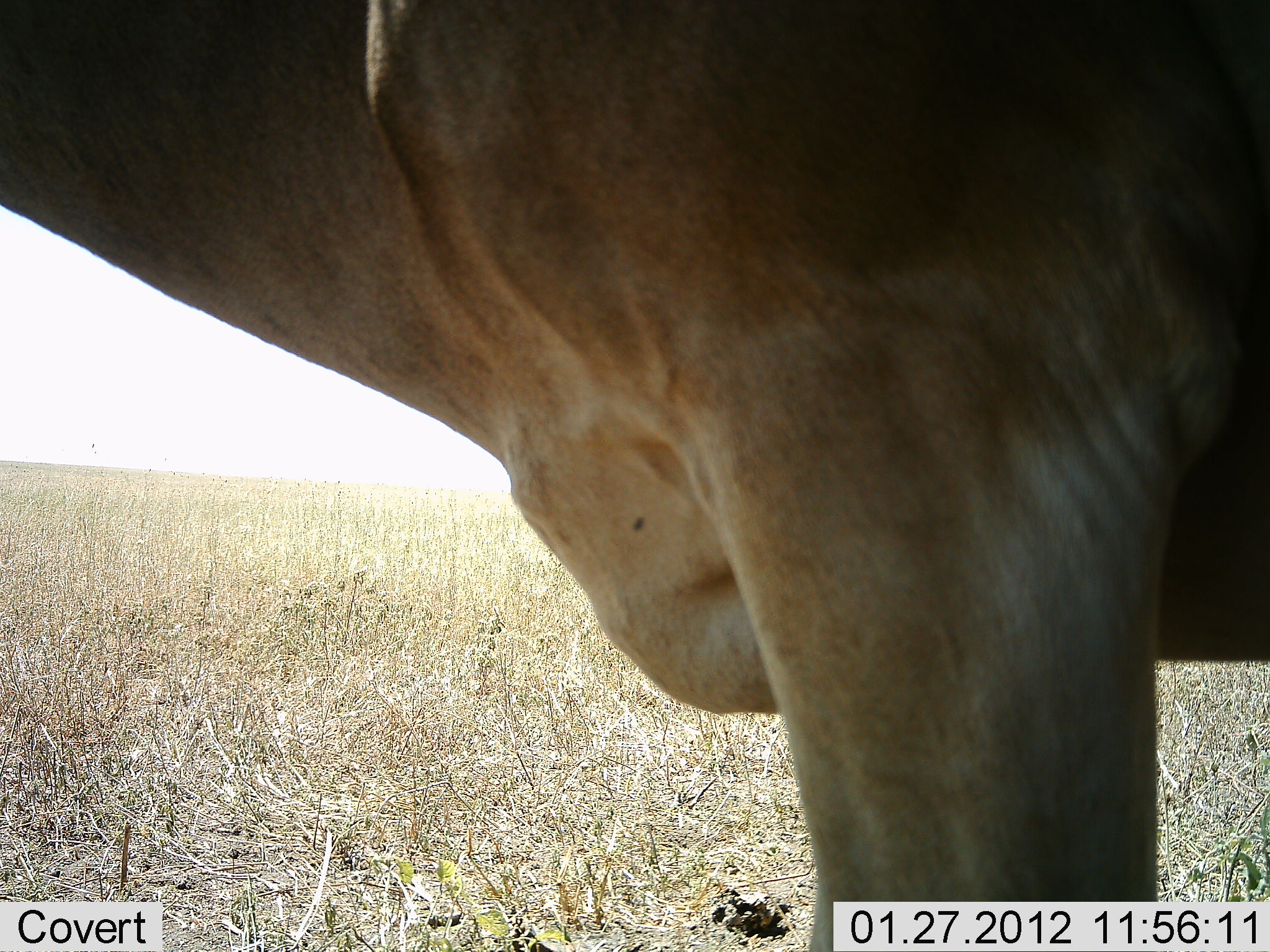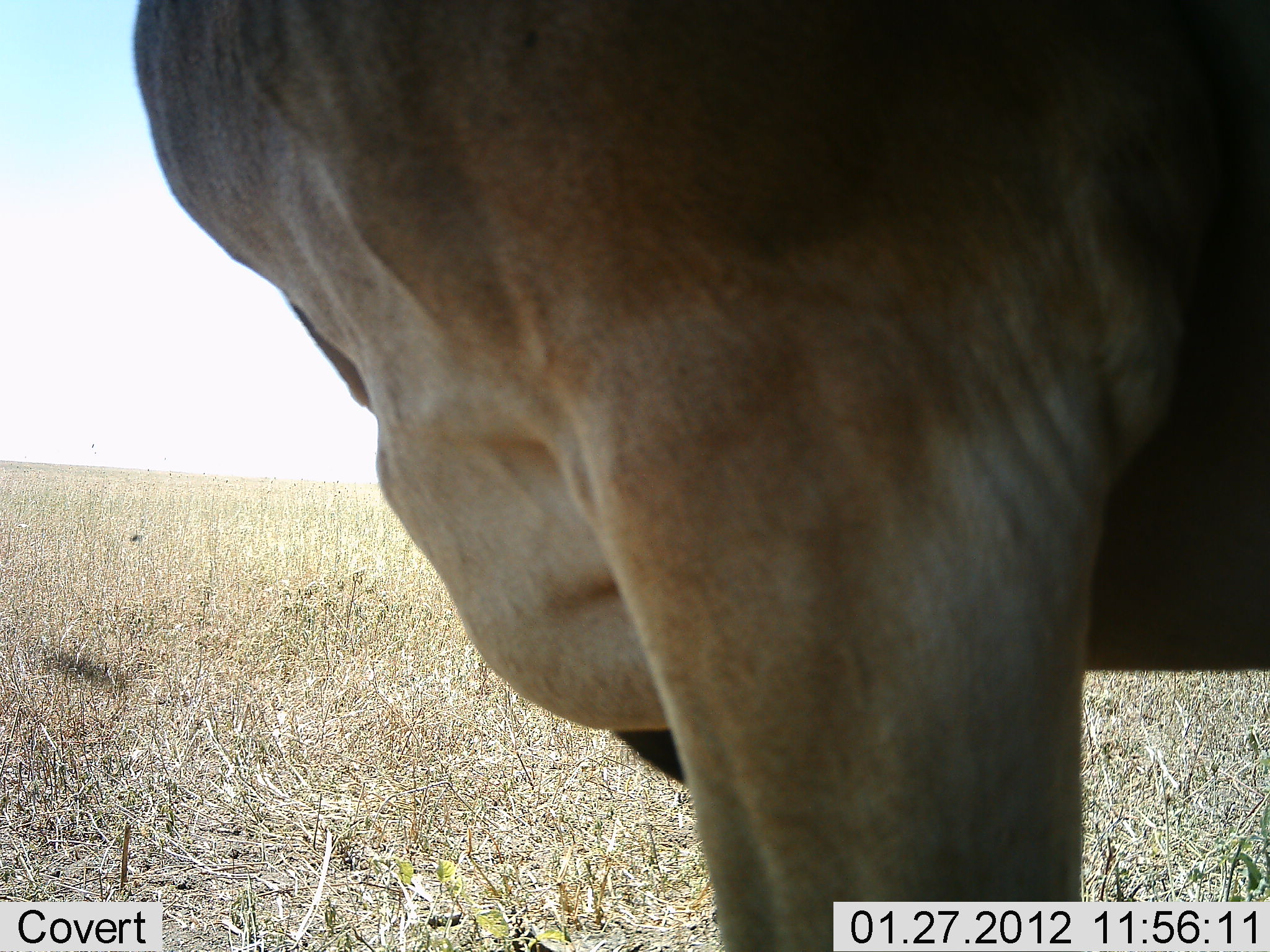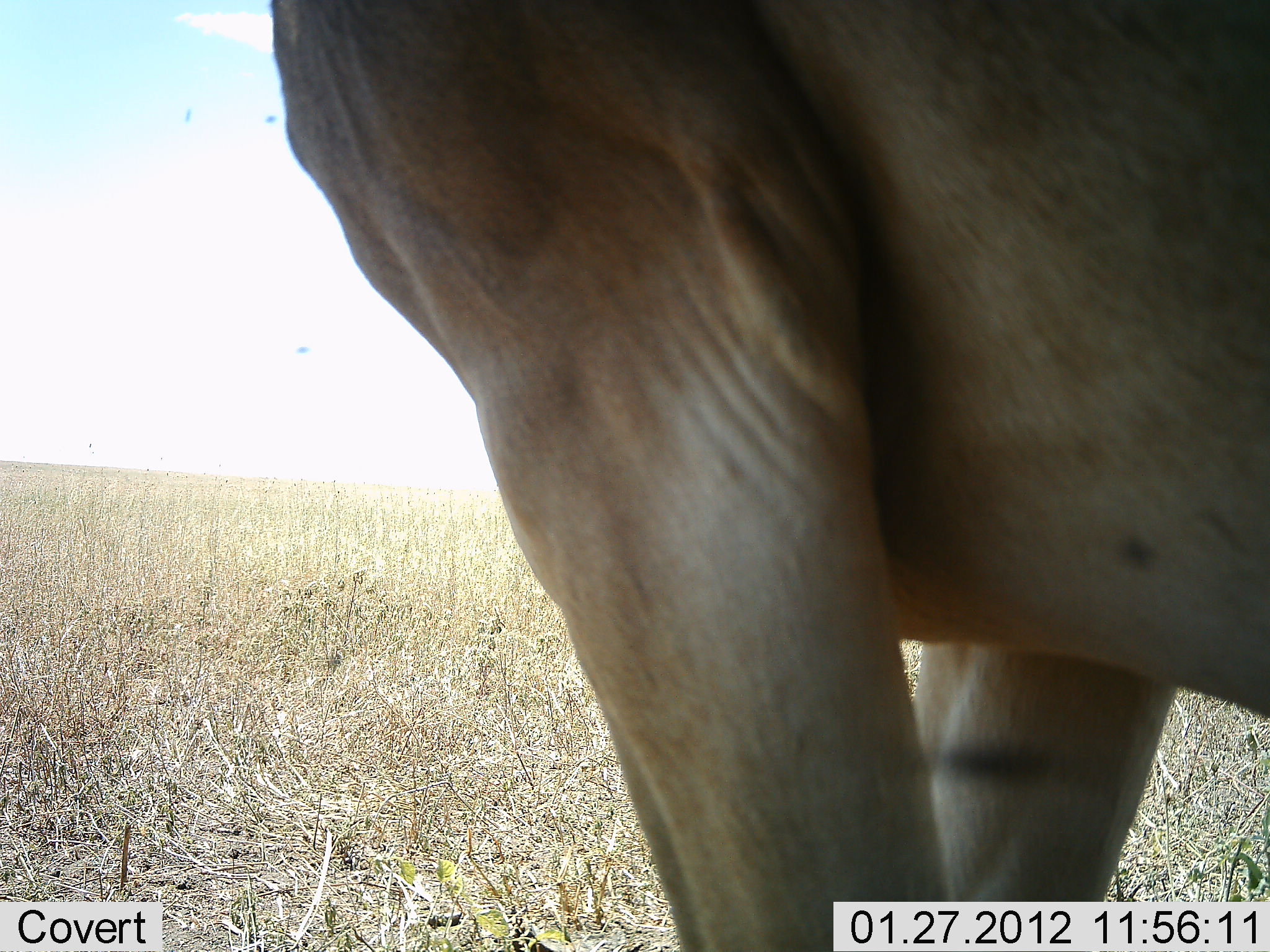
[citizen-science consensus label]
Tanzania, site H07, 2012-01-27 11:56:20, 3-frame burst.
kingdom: Animalia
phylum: Chordata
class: Mammalia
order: Artiodactyla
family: Bovidae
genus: Alcelaphus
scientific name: Alcelaphus buselaphus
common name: hartebeest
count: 1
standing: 100%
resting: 0%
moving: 0%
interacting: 0%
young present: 0%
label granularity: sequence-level